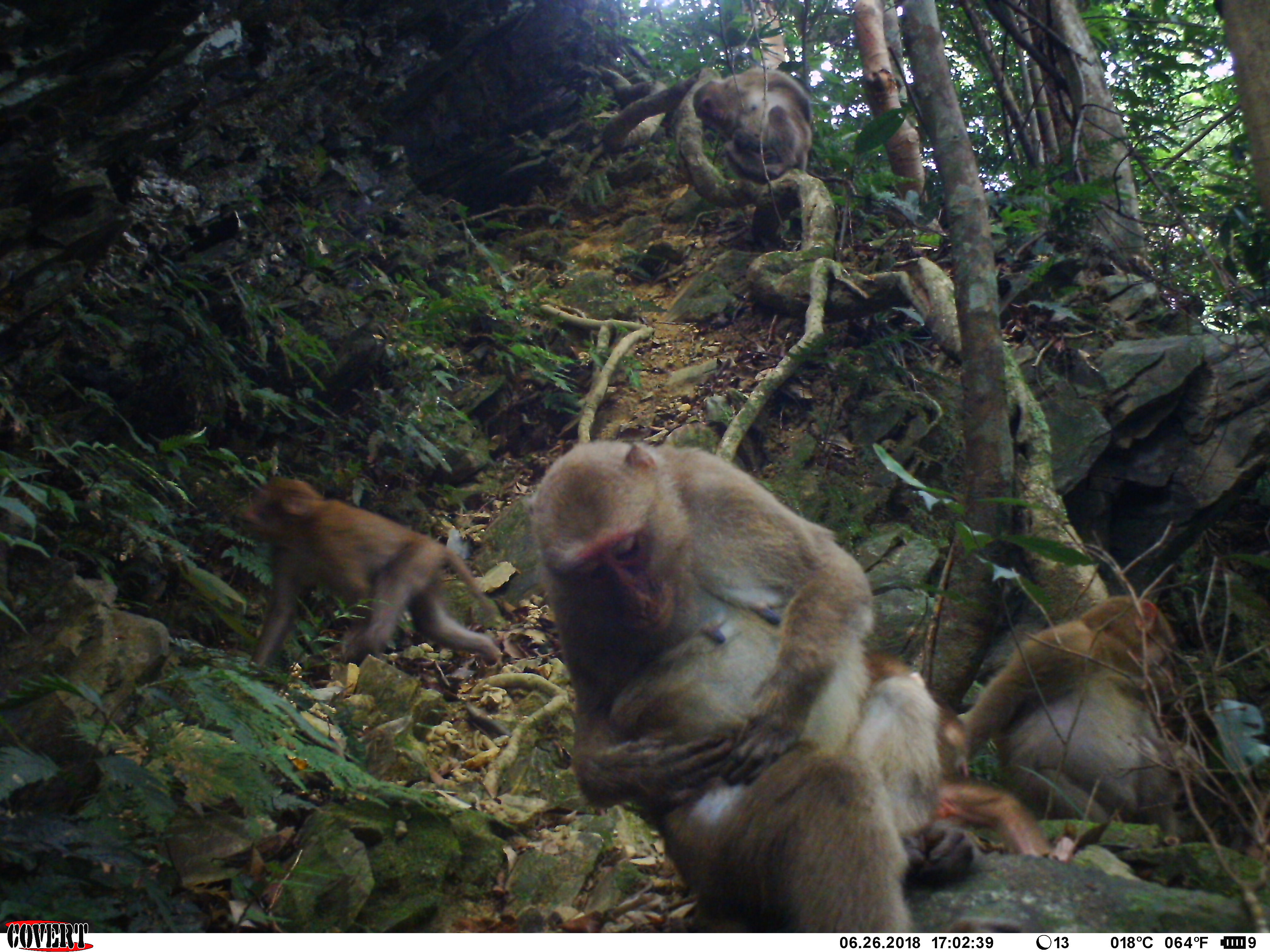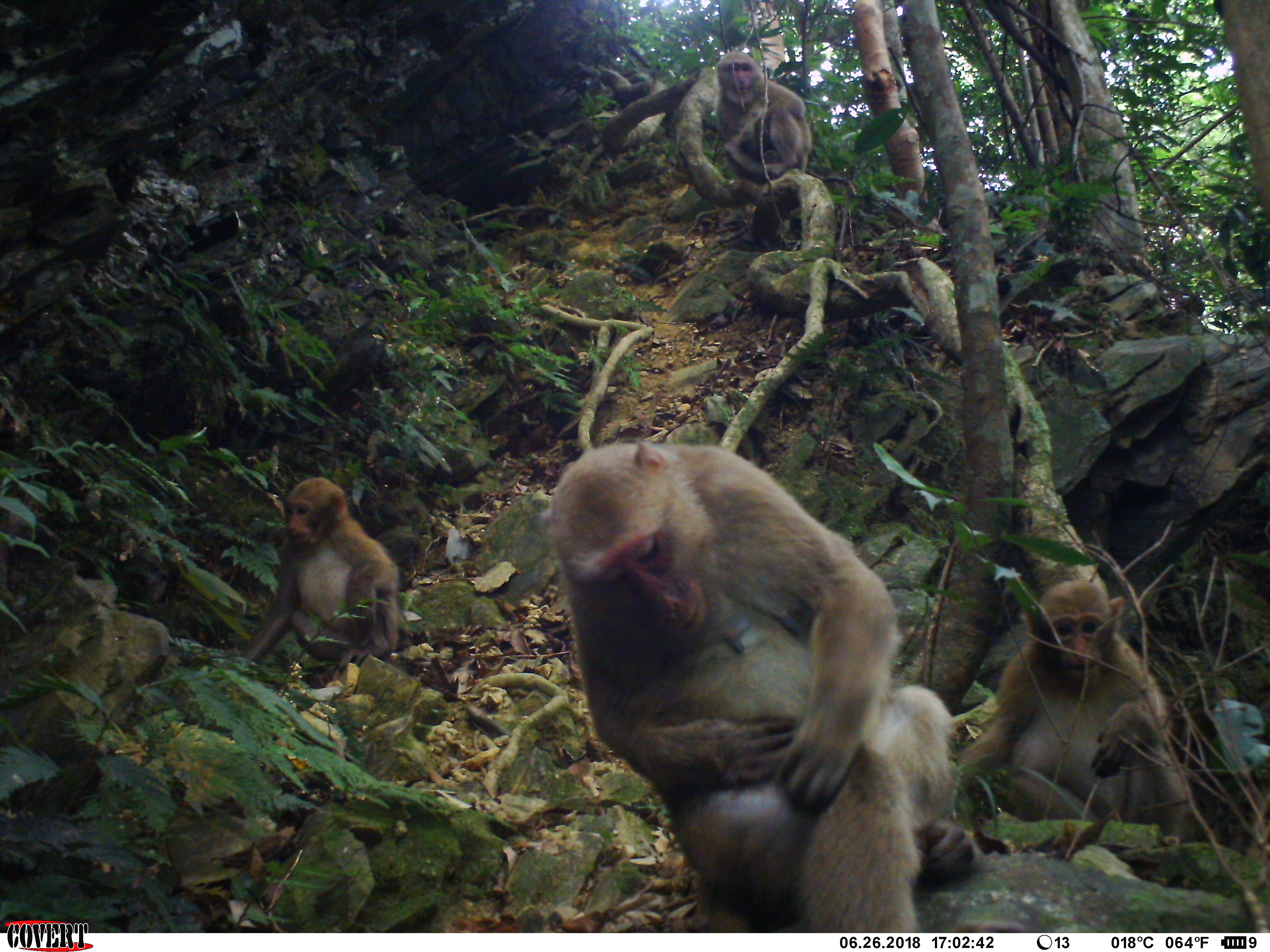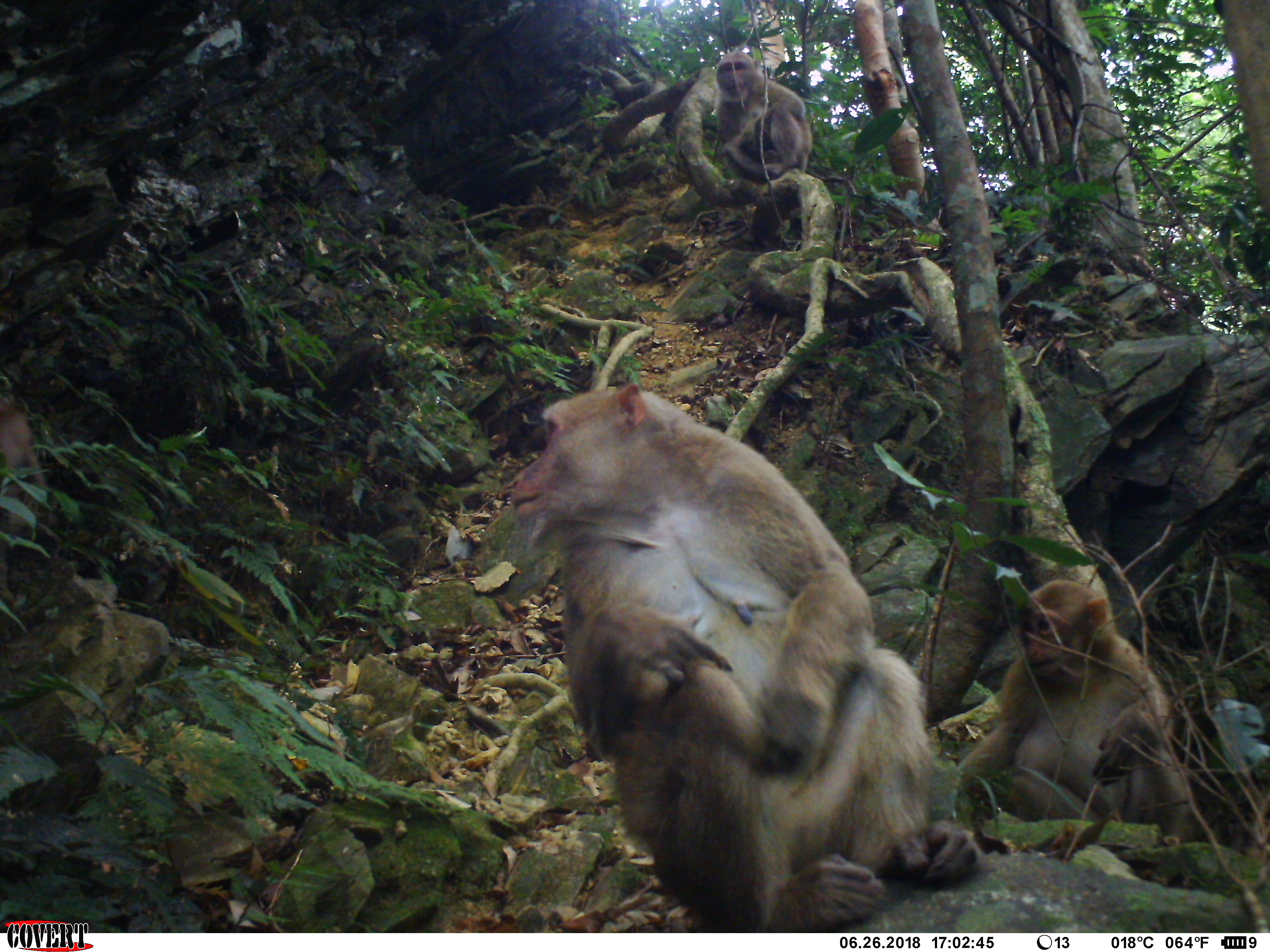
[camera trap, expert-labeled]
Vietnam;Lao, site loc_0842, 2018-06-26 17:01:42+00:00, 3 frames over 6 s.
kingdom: Animalia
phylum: Chordata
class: Mammalia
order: Primates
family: Cercopithecidae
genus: Macaca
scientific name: Macaca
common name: macaques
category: assam or rhesus macaque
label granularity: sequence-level